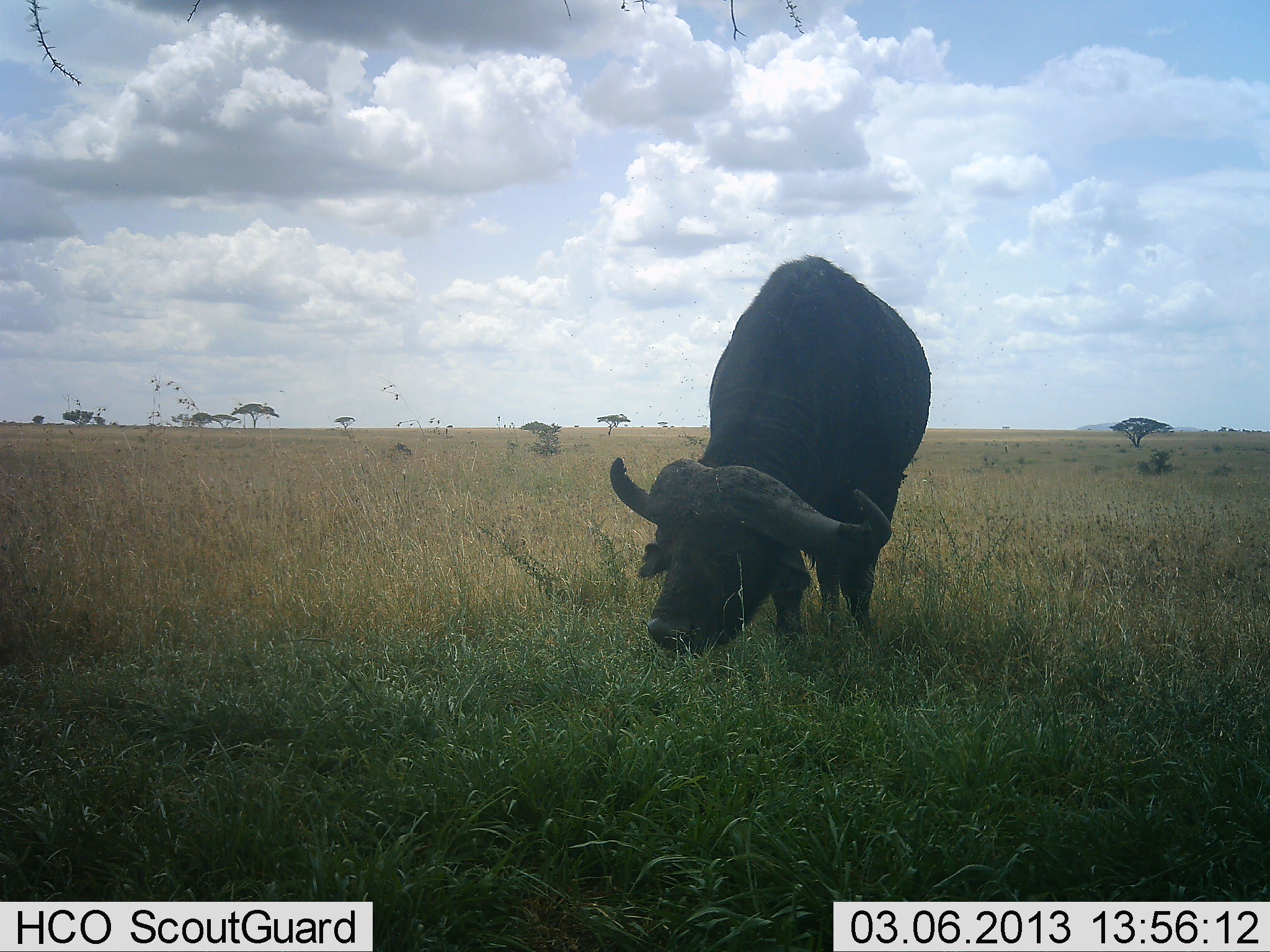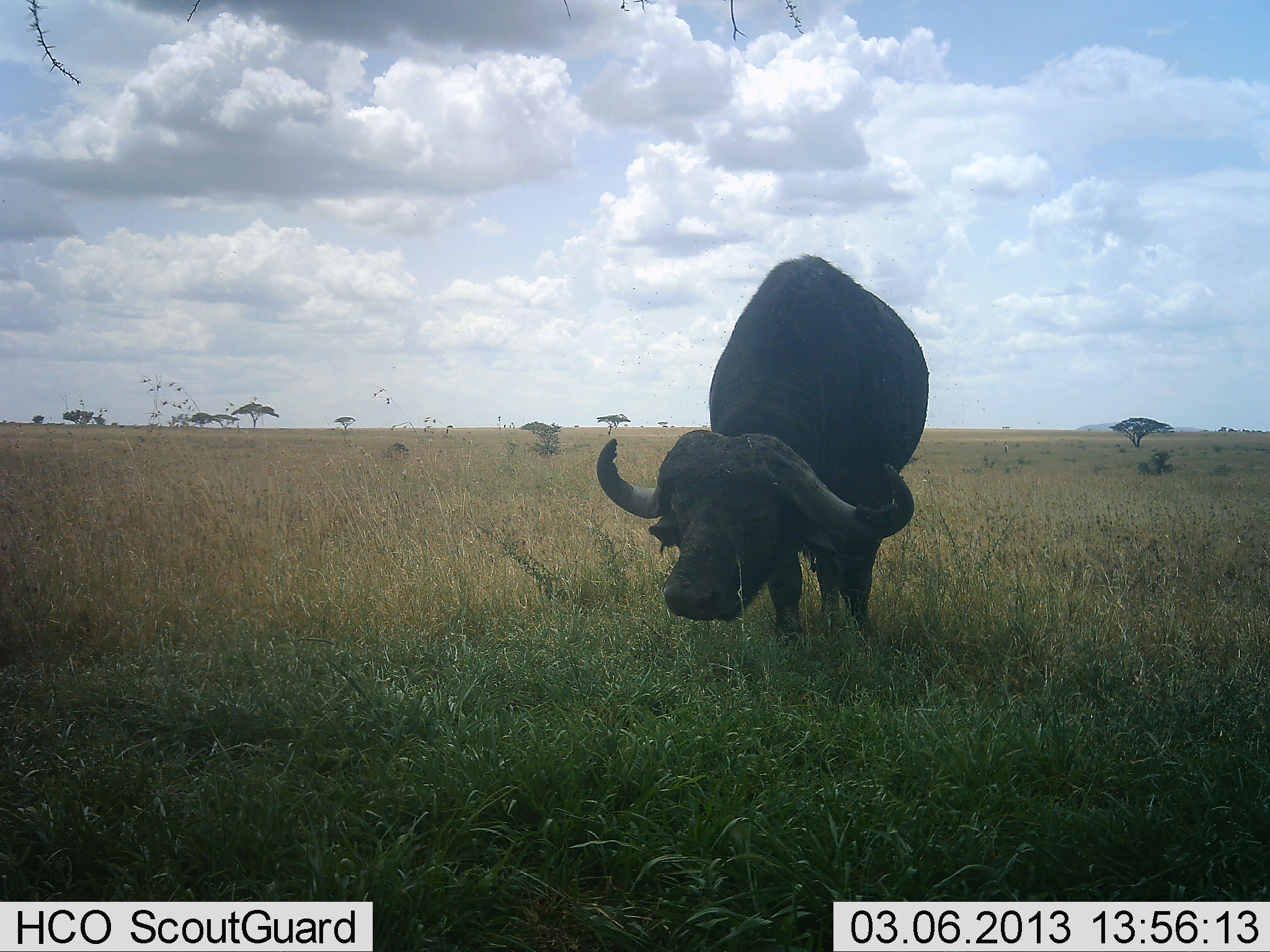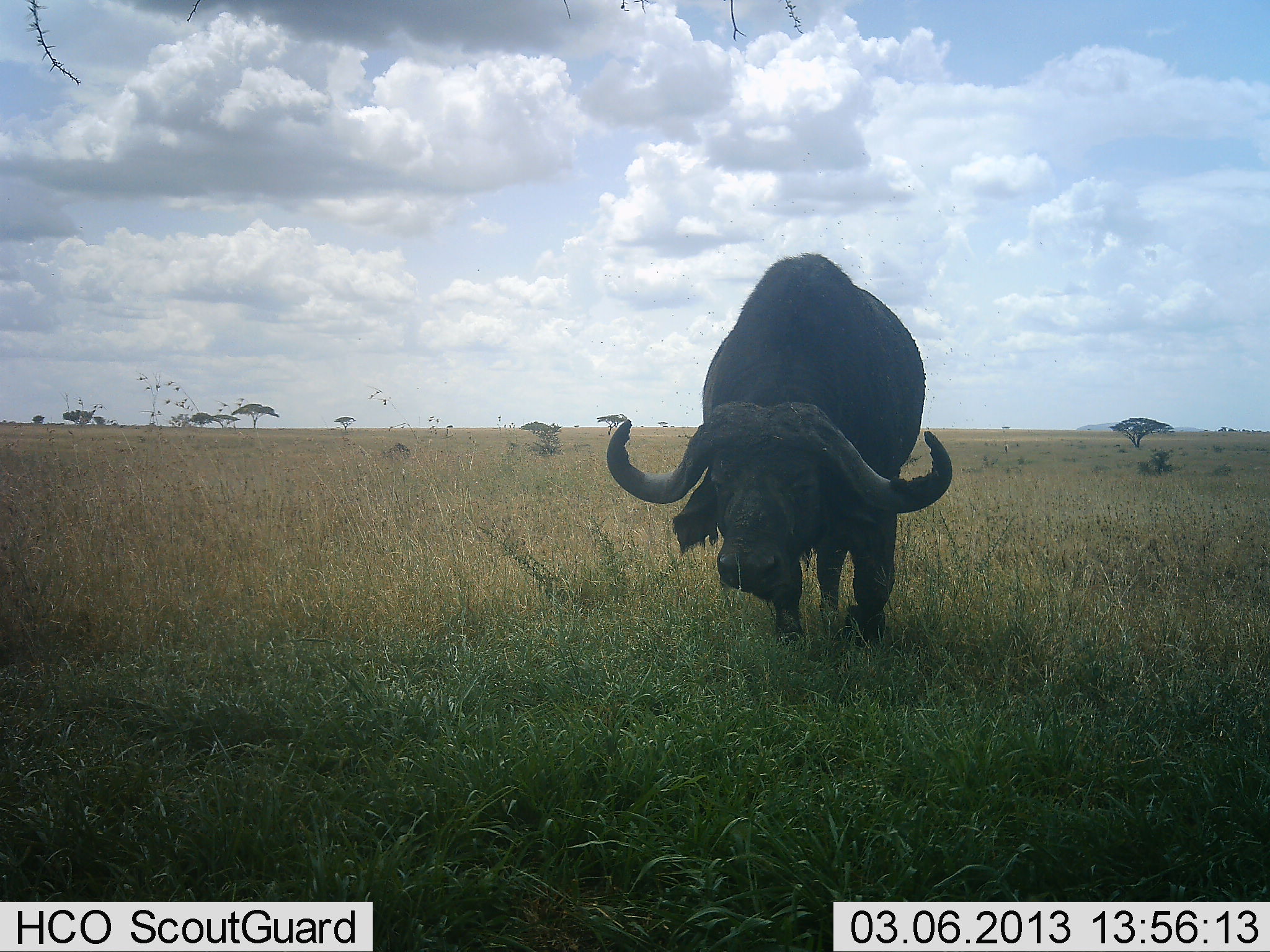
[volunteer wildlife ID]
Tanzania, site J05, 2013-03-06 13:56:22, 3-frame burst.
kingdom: Animalia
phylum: Chordata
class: Mammalia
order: Artiodactyla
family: Bovidae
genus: Syncerus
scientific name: Syncerus caffer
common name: cape buffalo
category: buffalo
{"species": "buffalo (cape buffalo) (Syncerus caffer)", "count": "1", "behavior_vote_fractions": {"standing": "50%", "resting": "0%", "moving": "0%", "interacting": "0%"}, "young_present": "0%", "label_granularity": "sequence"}